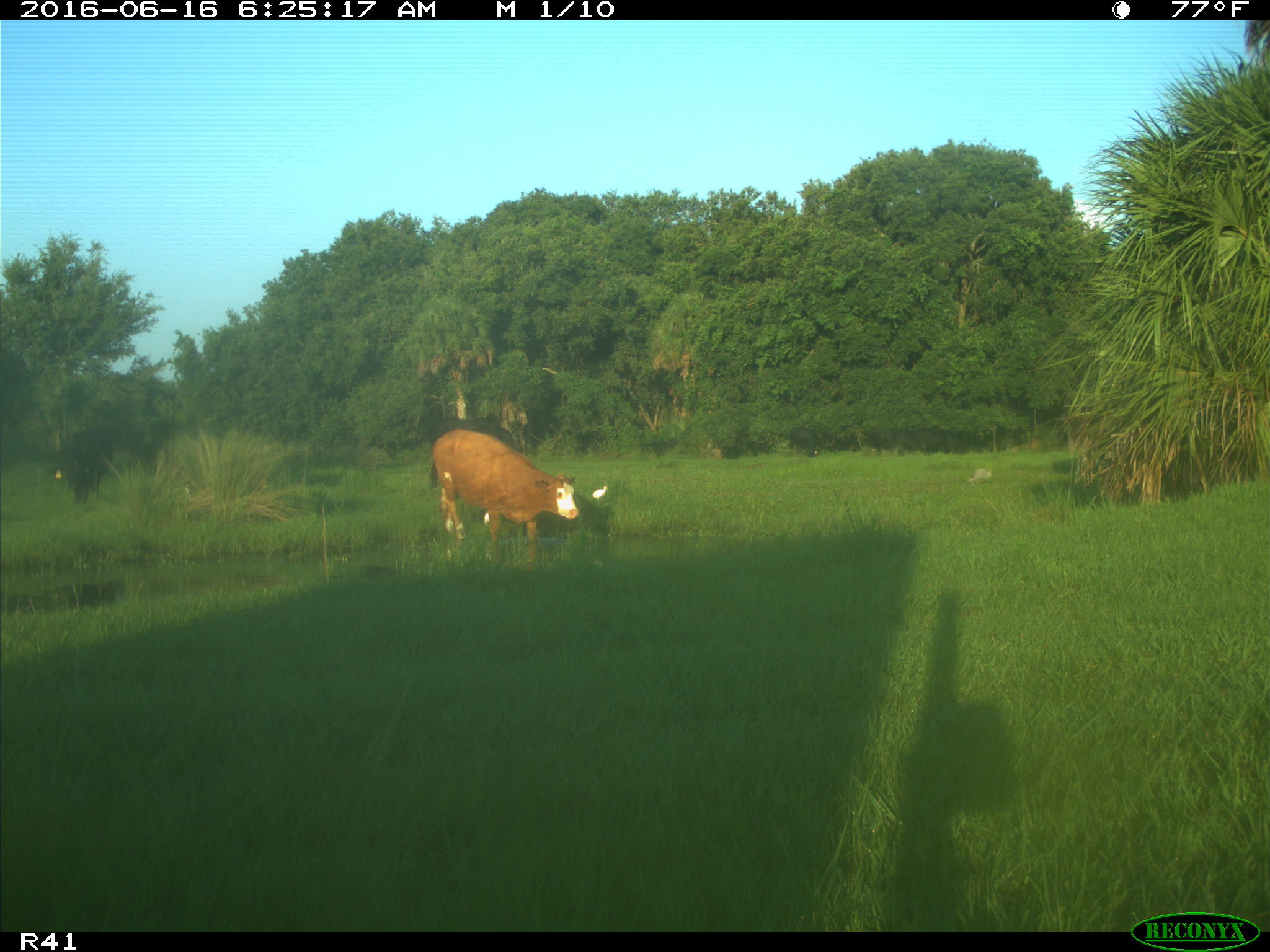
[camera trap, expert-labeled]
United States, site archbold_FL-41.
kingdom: Animalia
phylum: Chordata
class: Mammalia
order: Artiodactyla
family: Bovidae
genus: Bos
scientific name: Bos taurus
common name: domestic cow